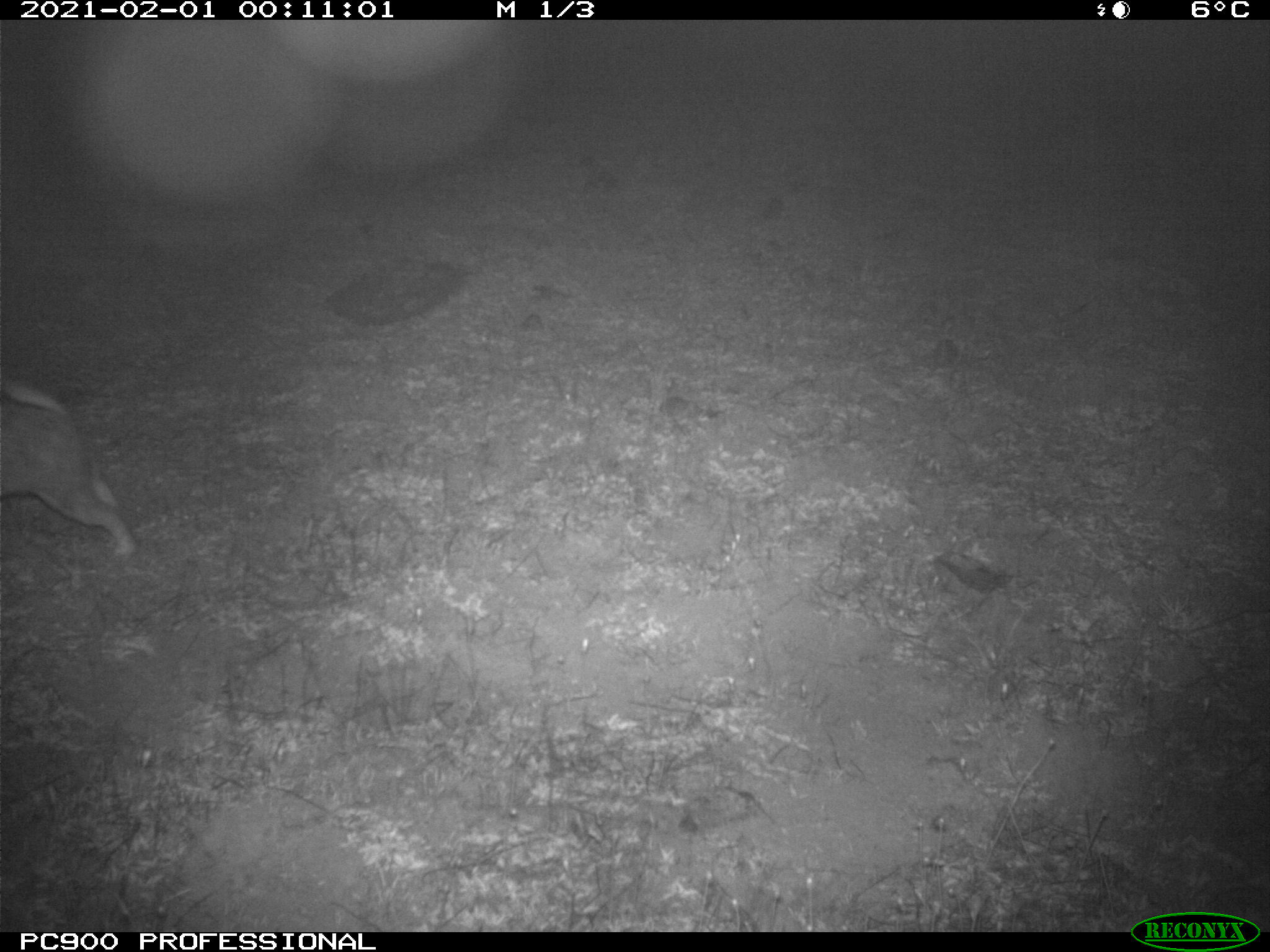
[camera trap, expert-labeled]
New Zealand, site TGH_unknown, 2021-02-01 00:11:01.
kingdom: Animalia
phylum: Chordata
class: Mammalia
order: Lagomorpha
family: Leporidae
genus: Oryctolagus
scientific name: Oryctolagus cuniculus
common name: european rabbit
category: rabbit